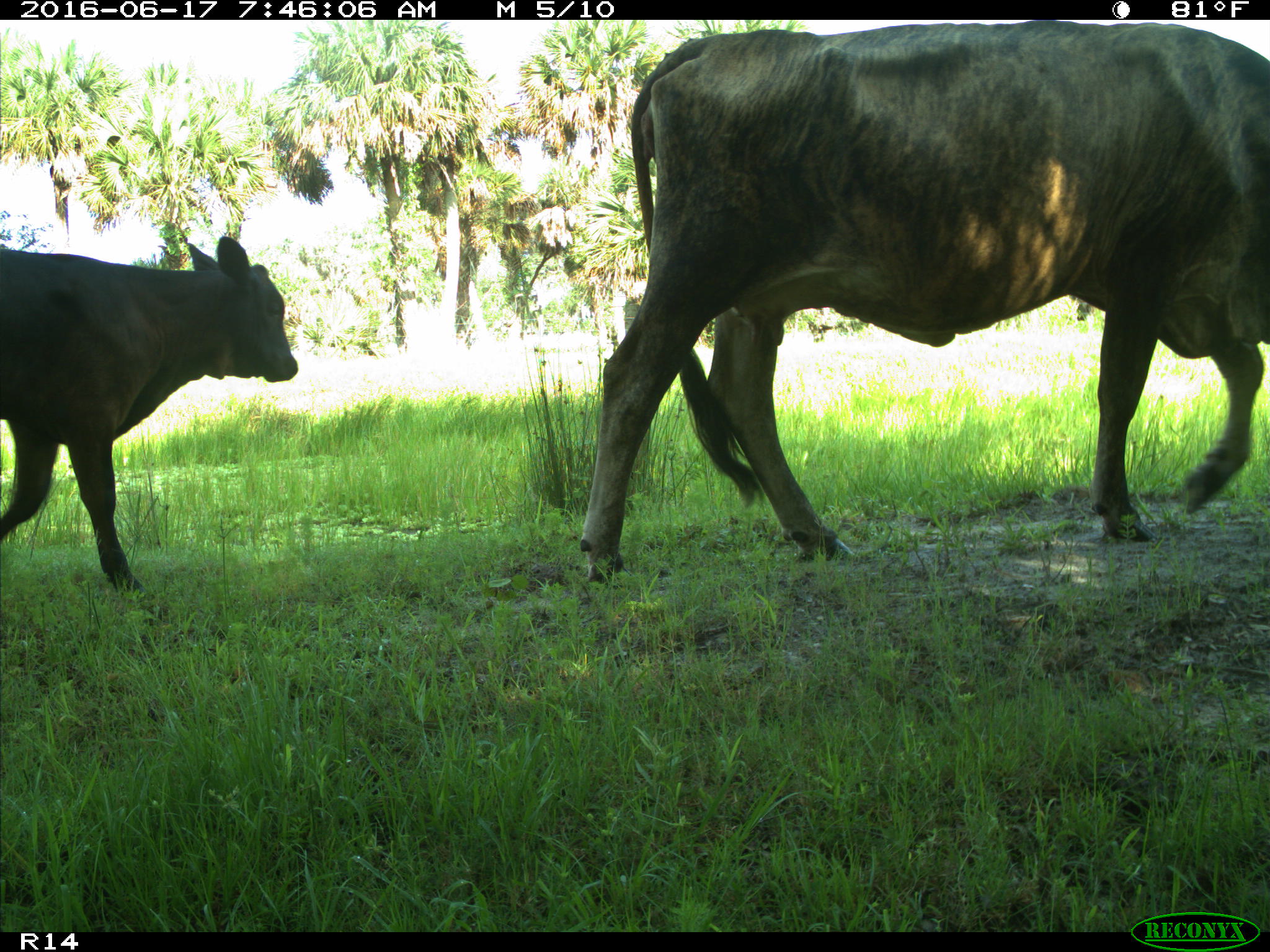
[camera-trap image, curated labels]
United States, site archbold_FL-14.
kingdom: Animalia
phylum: Chordata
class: Mammalia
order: Artiodactyla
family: Bovidae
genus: Bos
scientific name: Bos taurus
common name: domestic cow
Bos taurus (domestic cow).